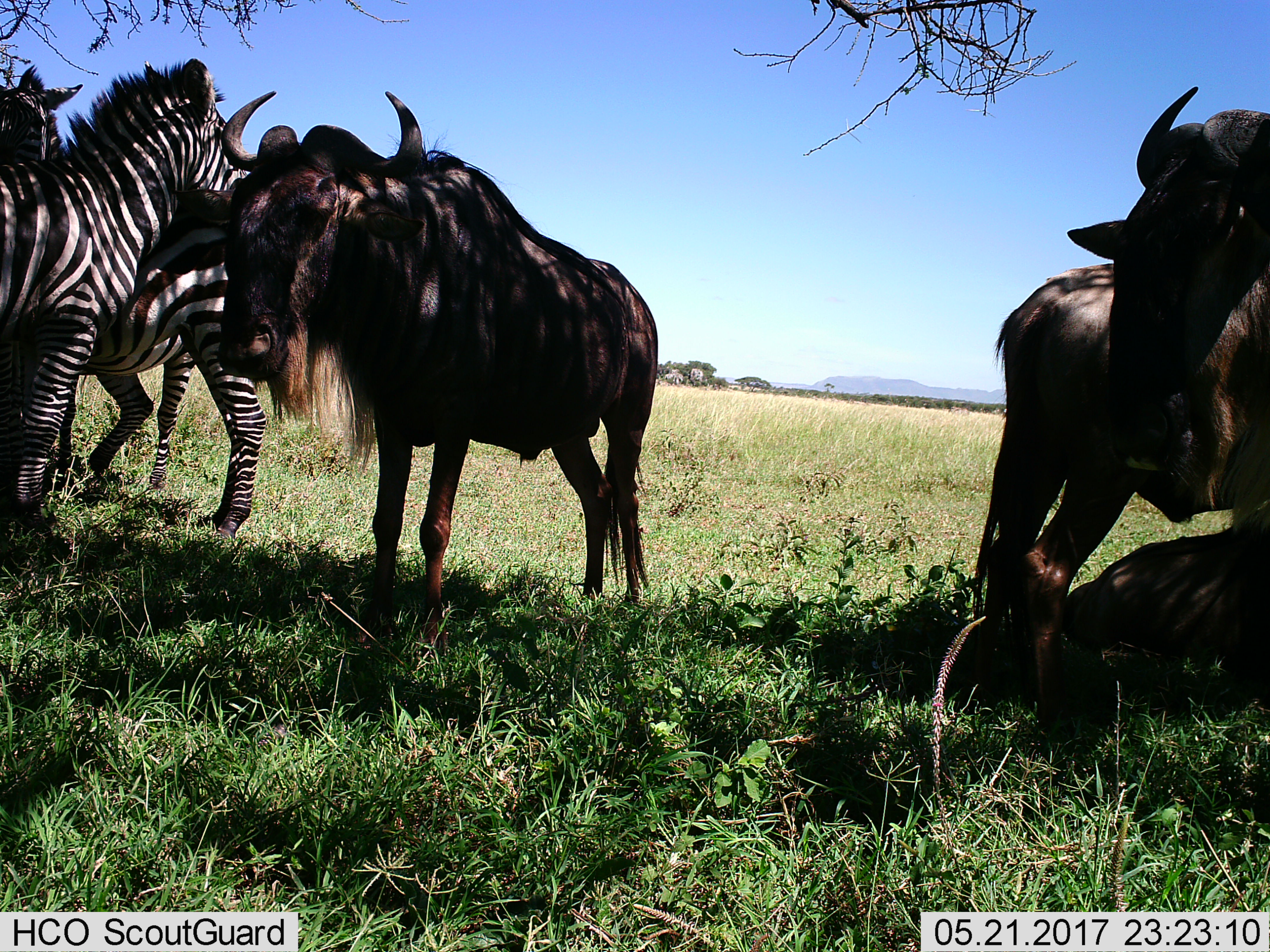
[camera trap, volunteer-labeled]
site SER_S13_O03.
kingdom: Animalia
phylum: Chordata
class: Mammalia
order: Artiodactyla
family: Bovidae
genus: Connochaetes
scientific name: Connochaetes taurinus taurinus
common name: blue wildebeest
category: wildebeestblue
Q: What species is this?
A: Wildebeestblue (blue wildebeest) (Connochaetes taurinus taurinus).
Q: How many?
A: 3.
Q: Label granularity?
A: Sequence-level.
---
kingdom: Animalia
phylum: Chordata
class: Mammalia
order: Perissodactyla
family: Equidae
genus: Equus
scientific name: Equus quagga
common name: plains zebra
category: zebraplains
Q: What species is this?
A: Zebraplains (plains zebra) (Equus quagga).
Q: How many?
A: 3.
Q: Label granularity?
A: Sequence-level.